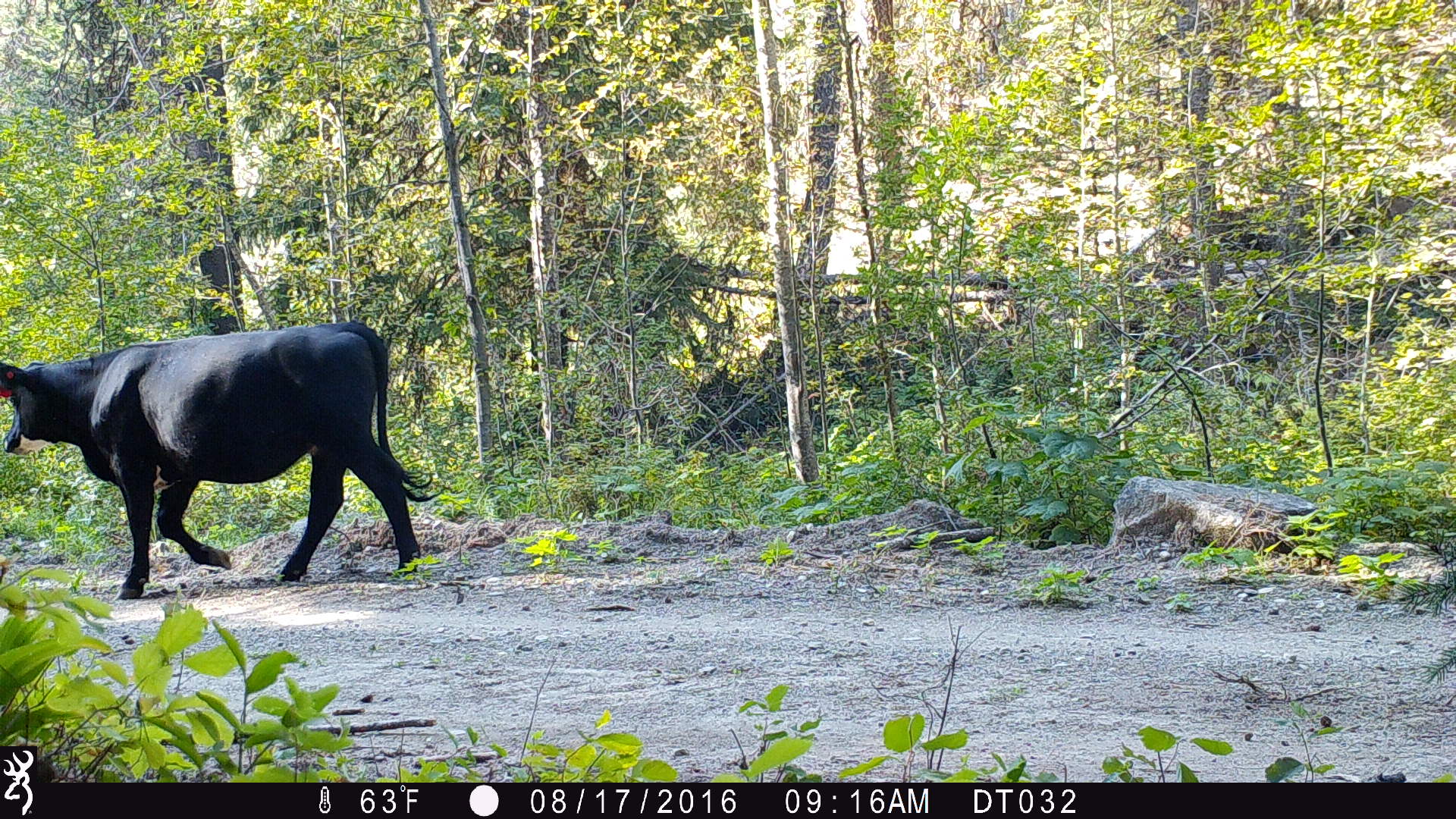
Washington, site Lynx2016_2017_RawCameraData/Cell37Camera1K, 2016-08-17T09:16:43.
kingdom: Animalia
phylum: Chordata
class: Mammalia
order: Artiodactyla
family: Bovidae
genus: Bos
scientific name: Bos taurus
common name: domestic cattle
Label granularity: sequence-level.